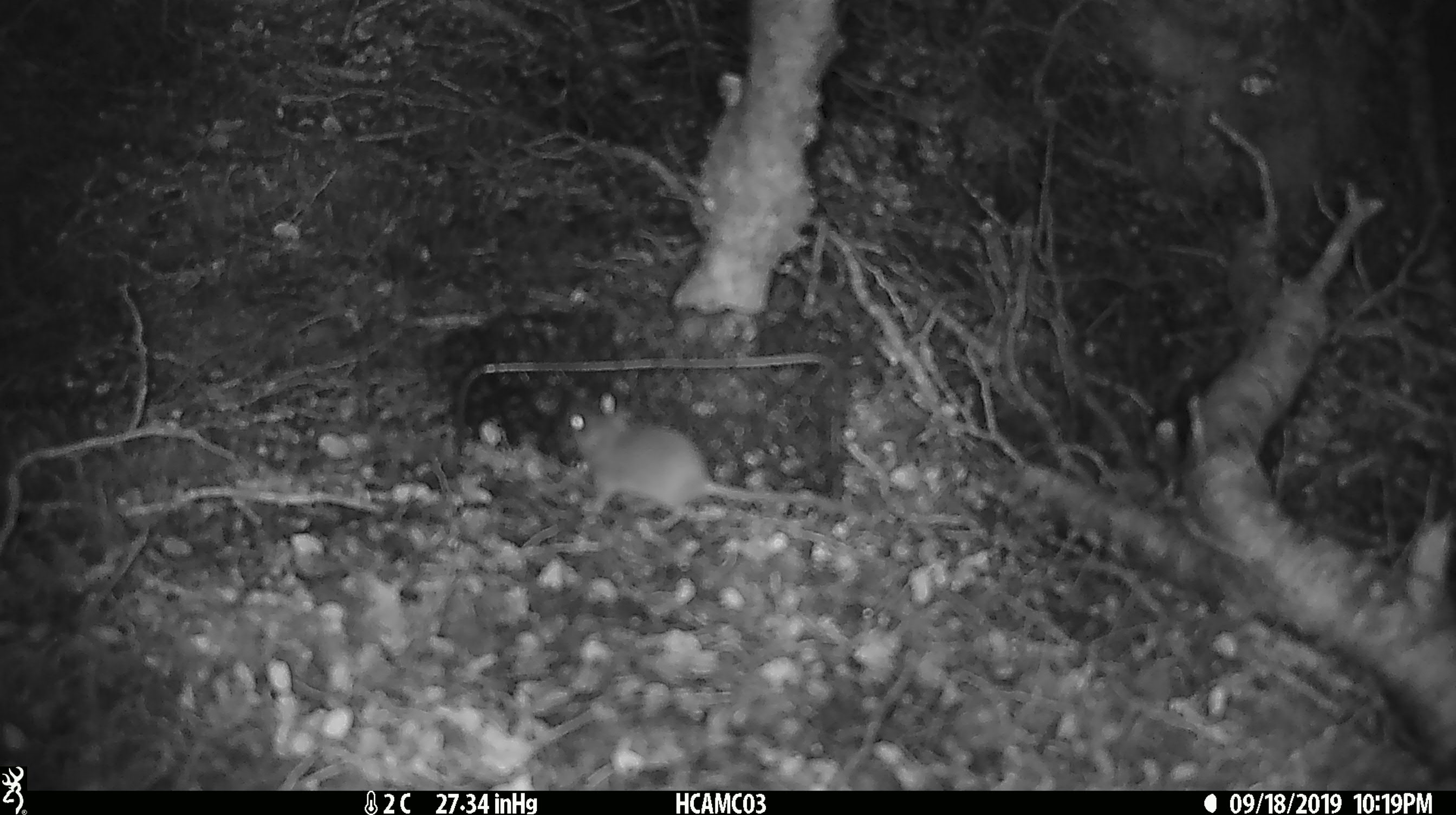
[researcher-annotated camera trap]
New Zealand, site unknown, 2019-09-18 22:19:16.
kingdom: Animalia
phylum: Chordata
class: Mammalia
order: Rodentia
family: Muridae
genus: Mus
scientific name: Mus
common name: mouse